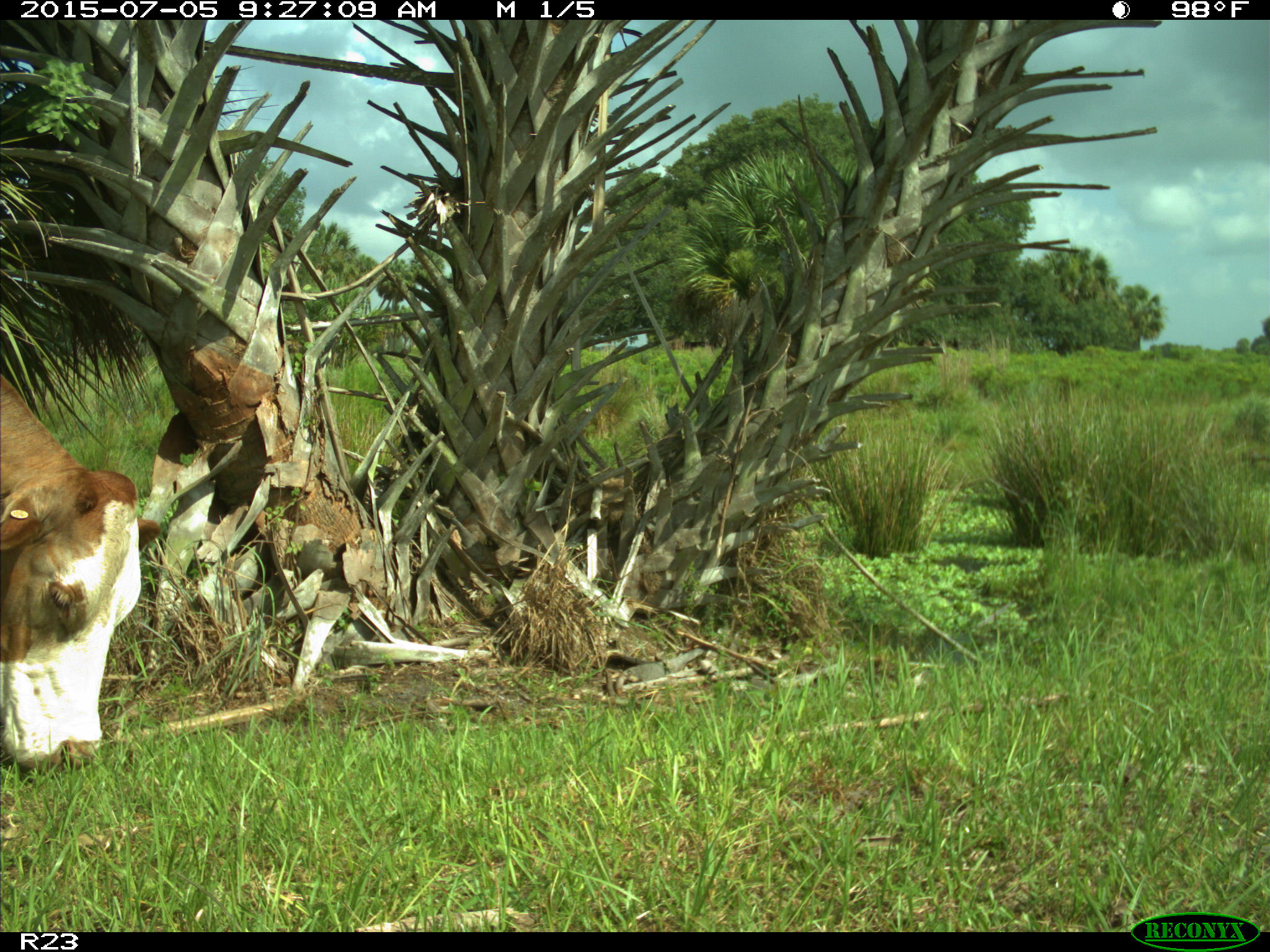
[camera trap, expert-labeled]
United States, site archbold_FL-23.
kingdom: Animalia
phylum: Chordata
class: Mammalia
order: Artiodactyla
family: Bovidae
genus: Bos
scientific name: Bos taurus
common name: domestic cow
Bos taurus (domestic cow).